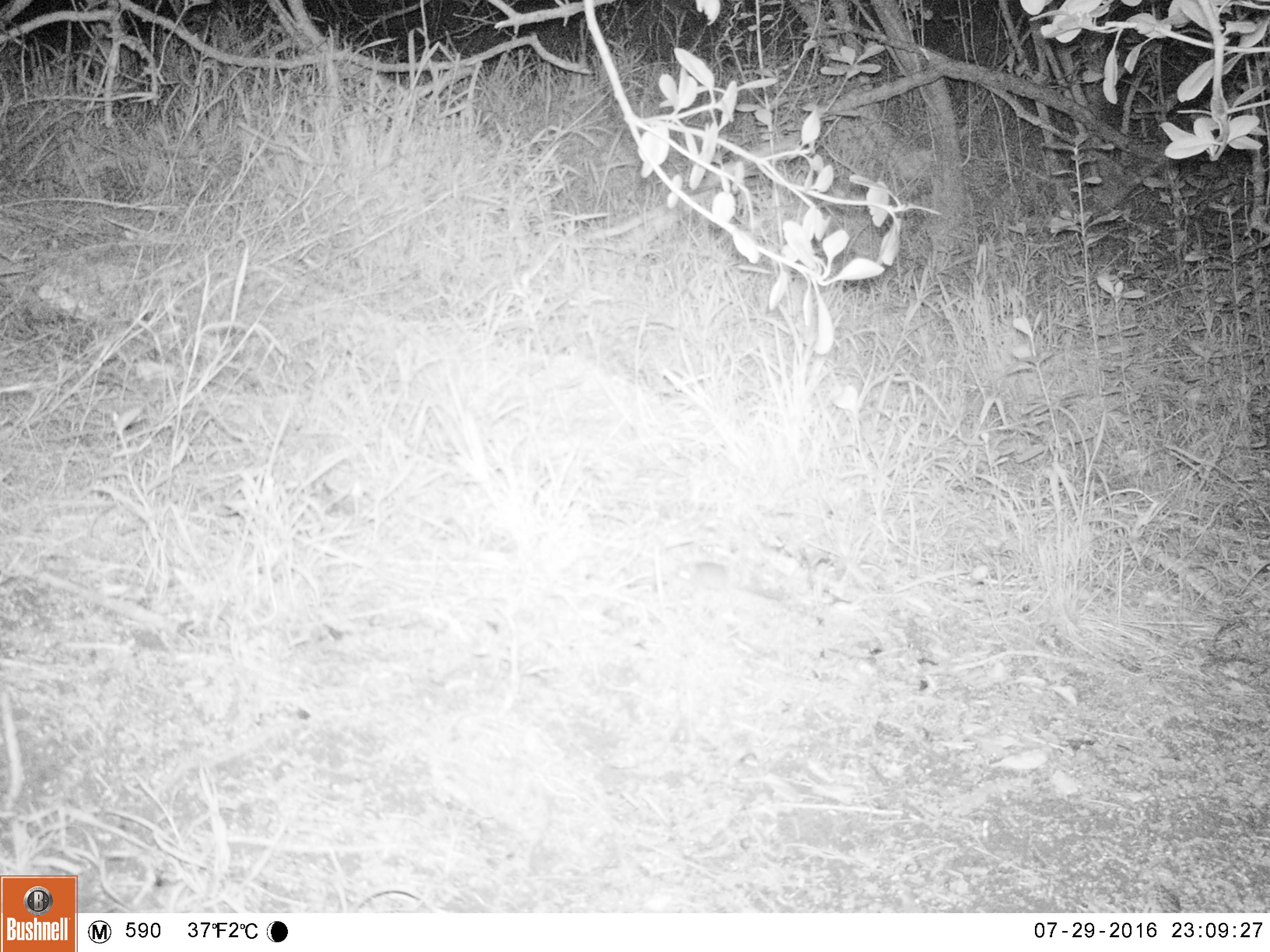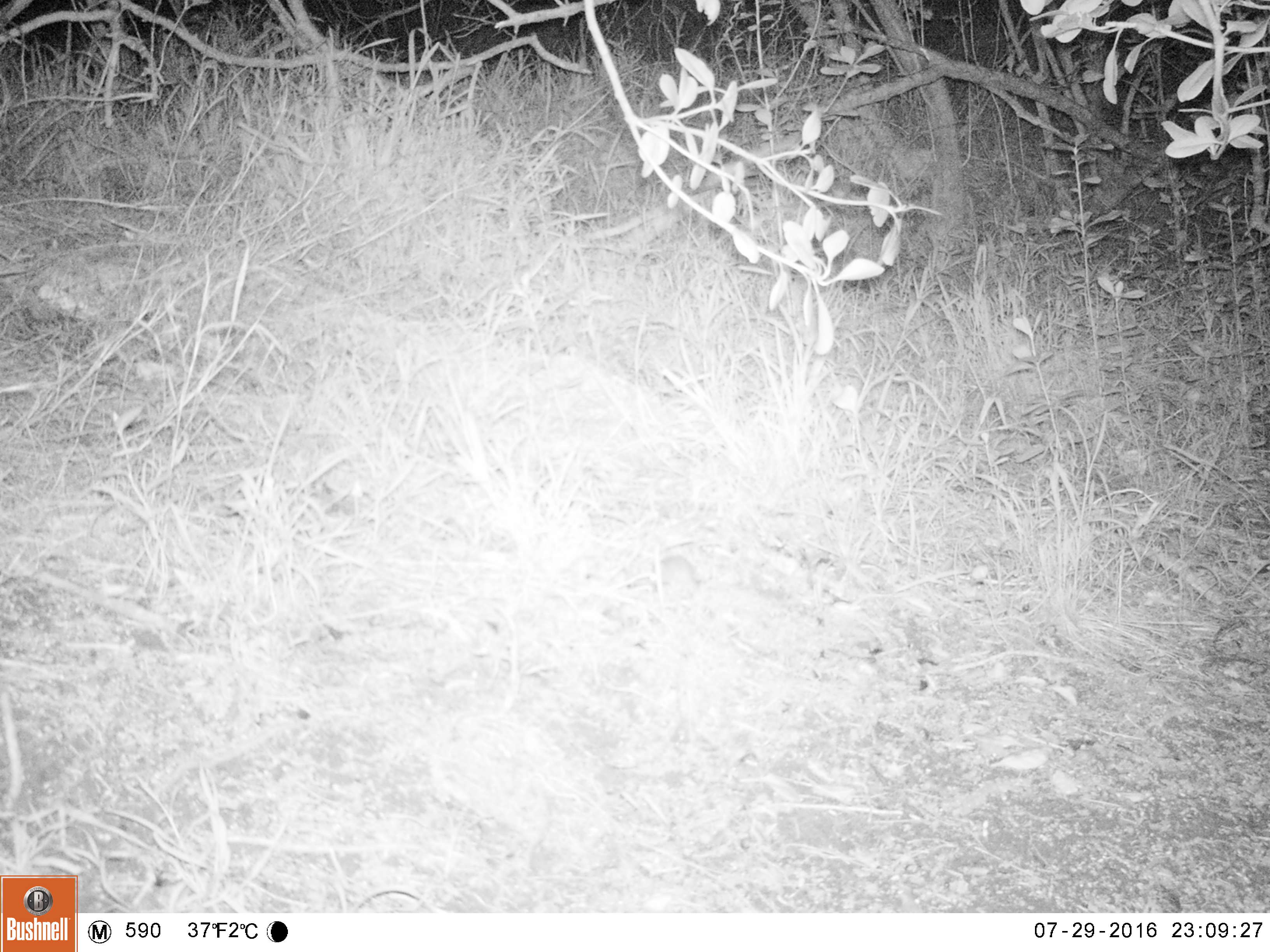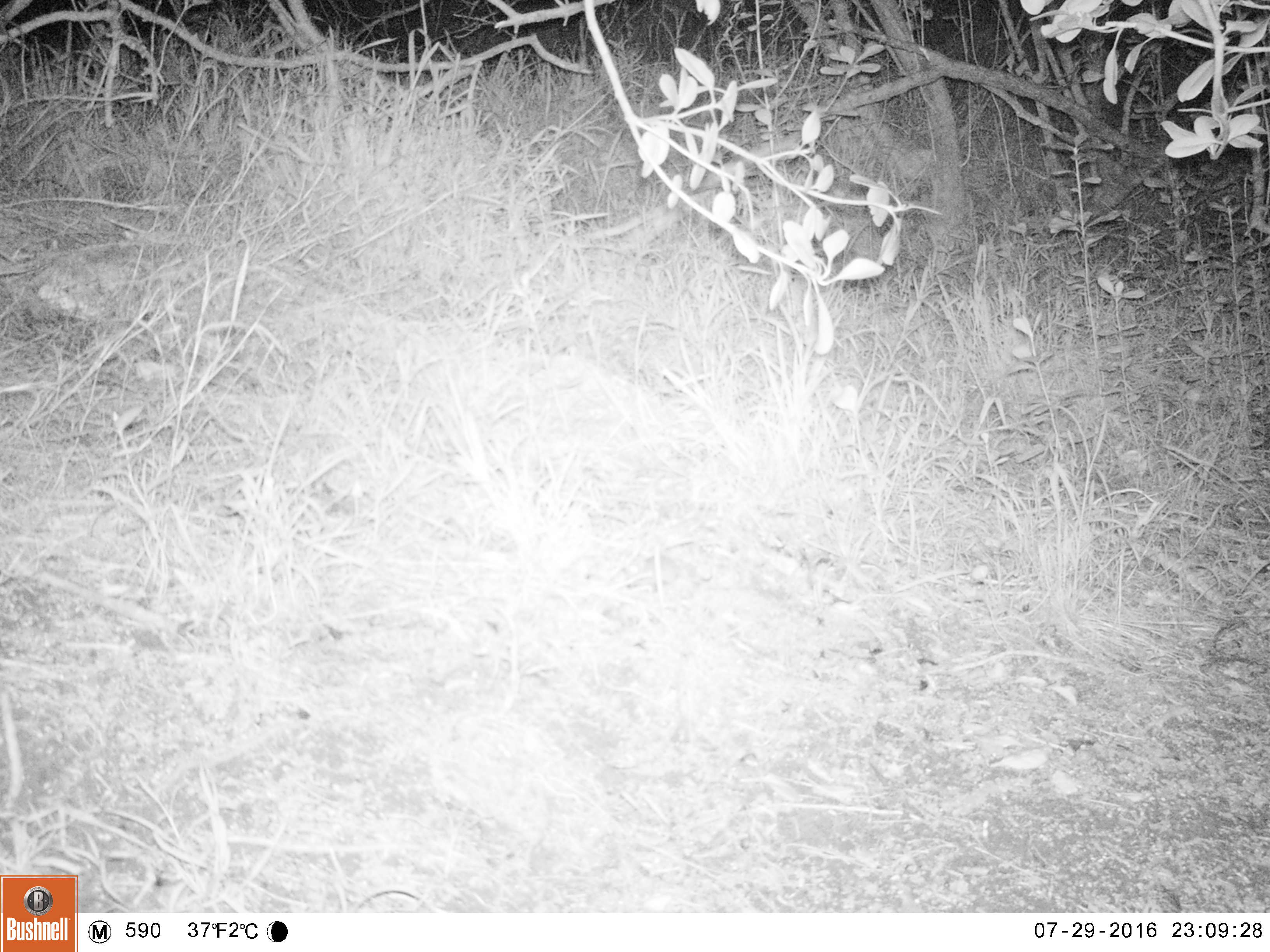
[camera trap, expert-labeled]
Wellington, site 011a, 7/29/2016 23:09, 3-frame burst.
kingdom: Animalia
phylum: Chordata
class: Mammalia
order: Rodentia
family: Muridae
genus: Mus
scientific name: Mus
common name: mouse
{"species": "mouse (Mus)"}